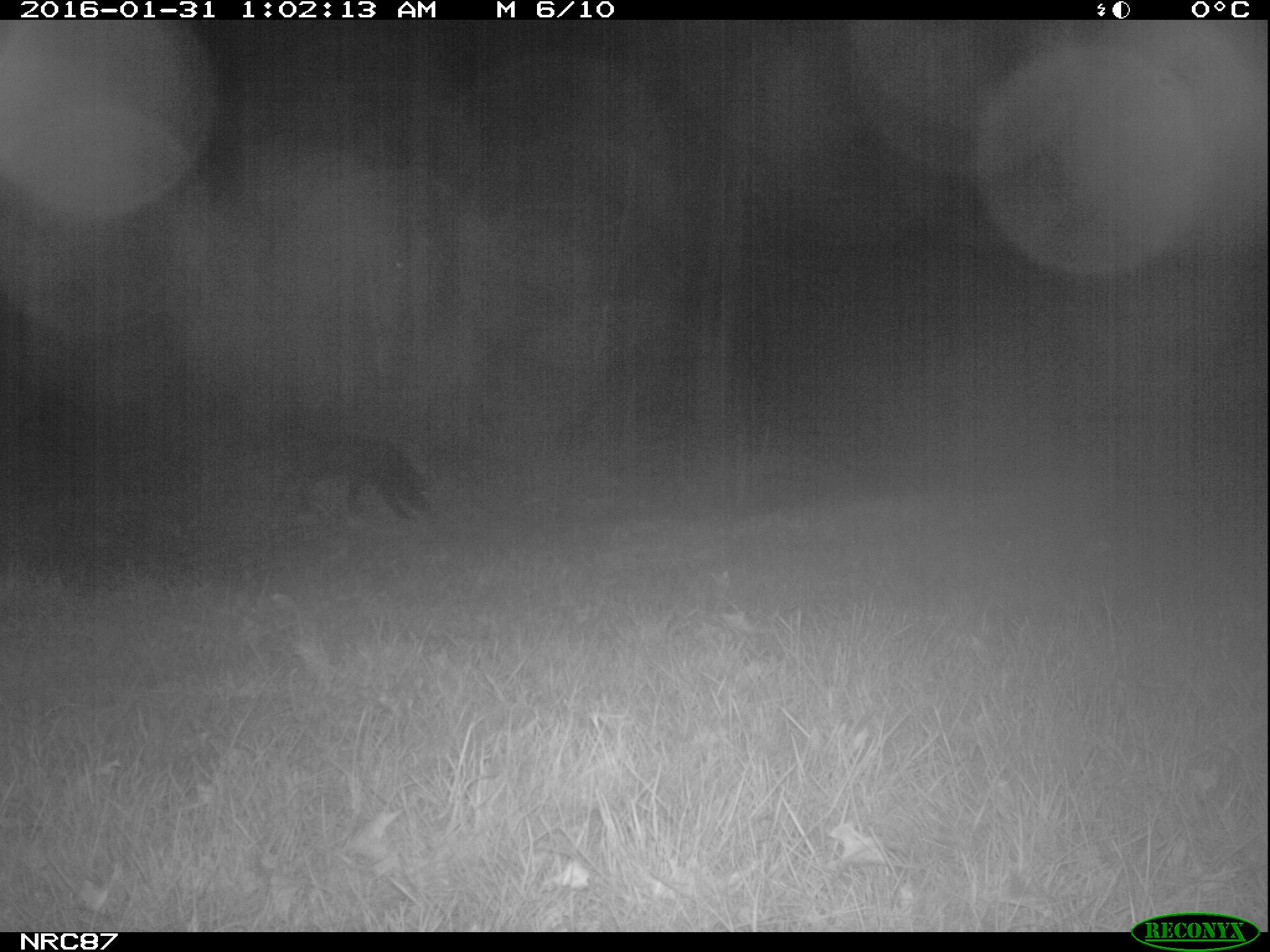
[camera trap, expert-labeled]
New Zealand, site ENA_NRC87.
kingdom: Animalia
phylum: Chordata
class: Mammalia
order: Carnivora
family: Canidae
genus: Canis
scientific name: Canis familiaris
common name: domestic dog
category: dog